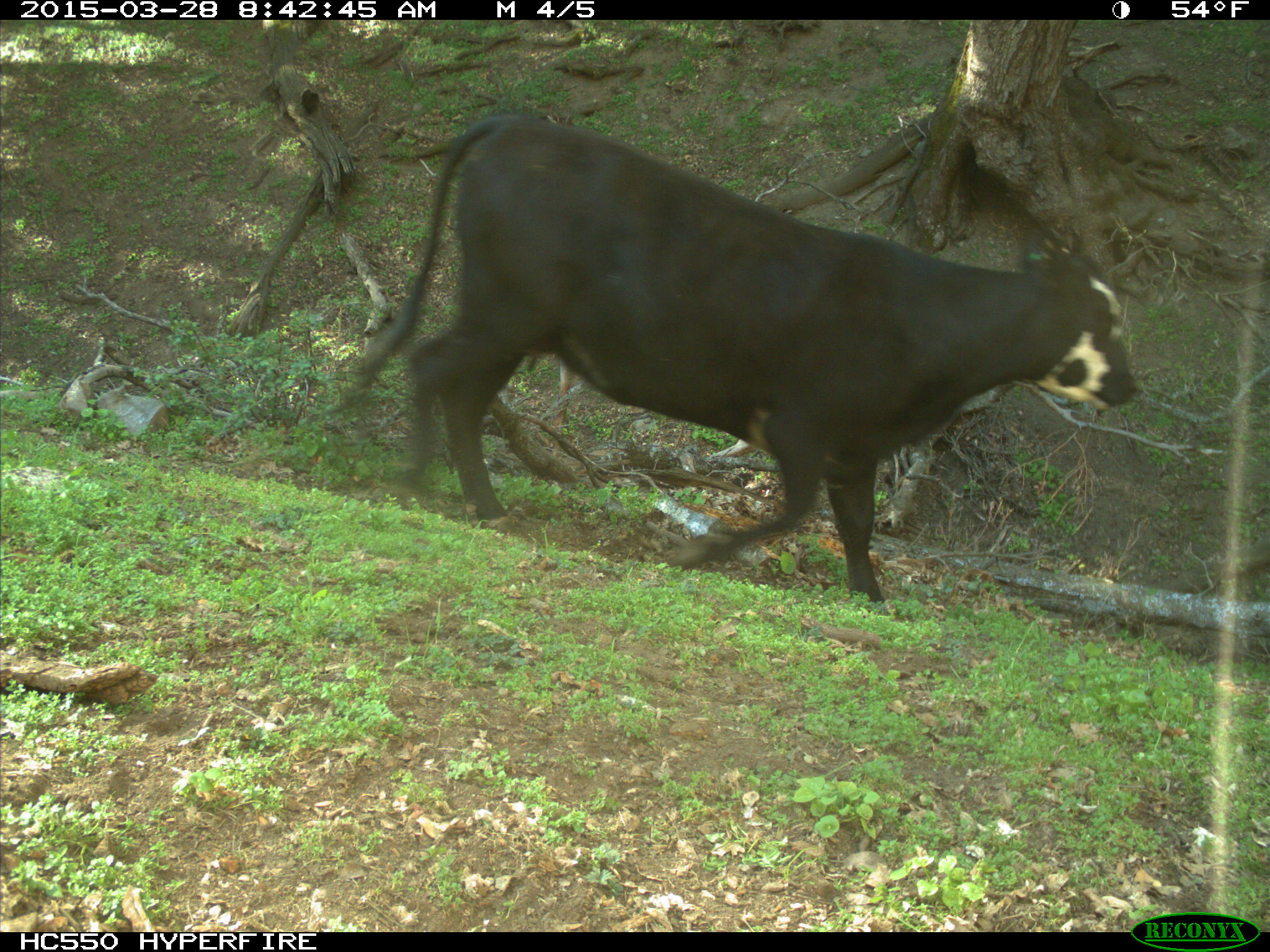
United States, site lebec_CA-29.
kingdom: Animalia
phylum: Chordata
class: Mammalia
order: Artiodactyla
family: Bovidae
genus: Bos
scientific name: Bos taurus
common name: domestic cow